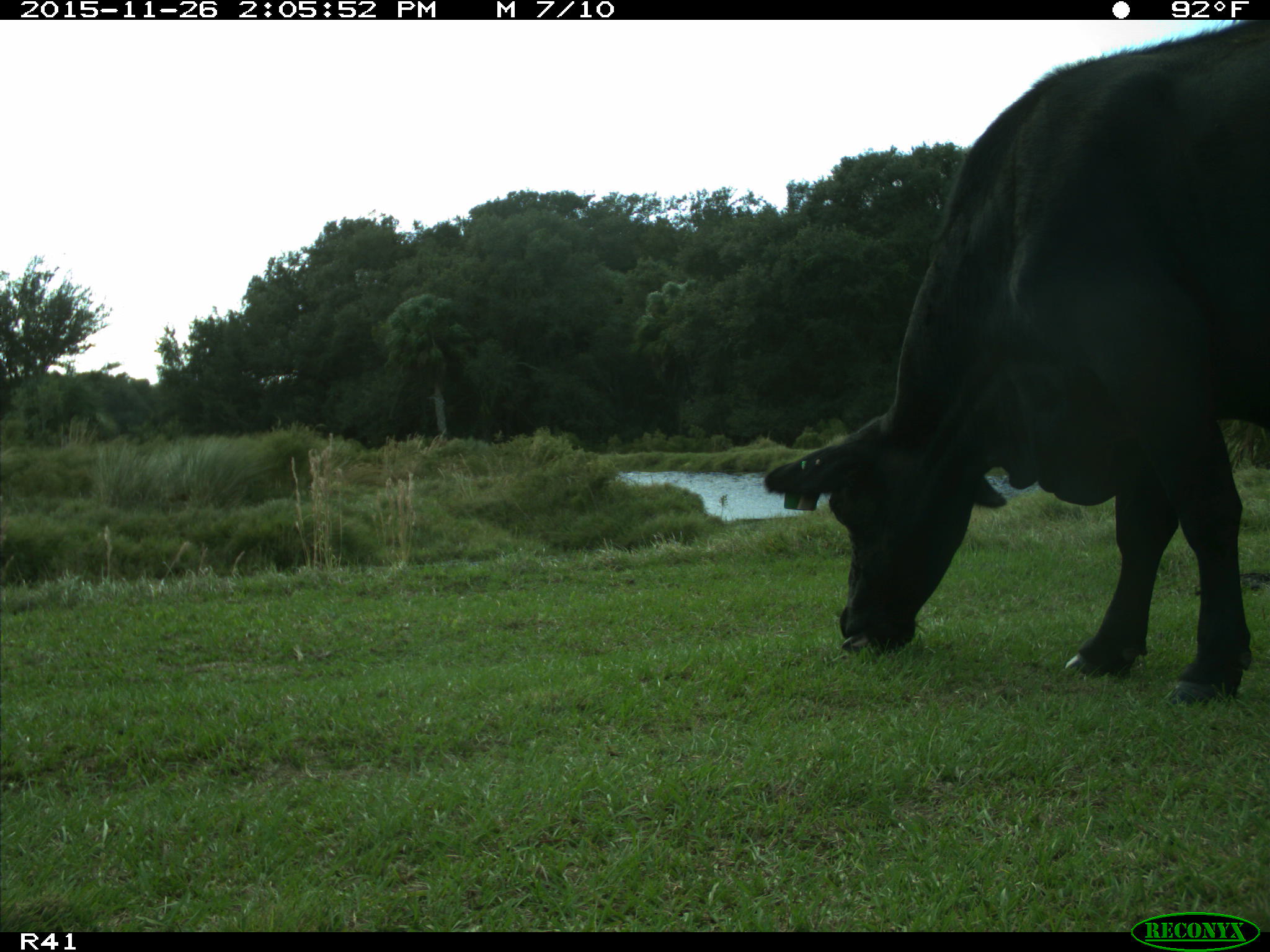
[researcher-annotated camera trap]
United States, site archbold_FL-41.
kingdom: Animalia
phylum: Chordata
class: Mammalia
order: Artiodactyla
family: Bovidae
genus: Bos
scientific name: Bos taurus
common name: domestic cow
Bos taurus (domestic cow).